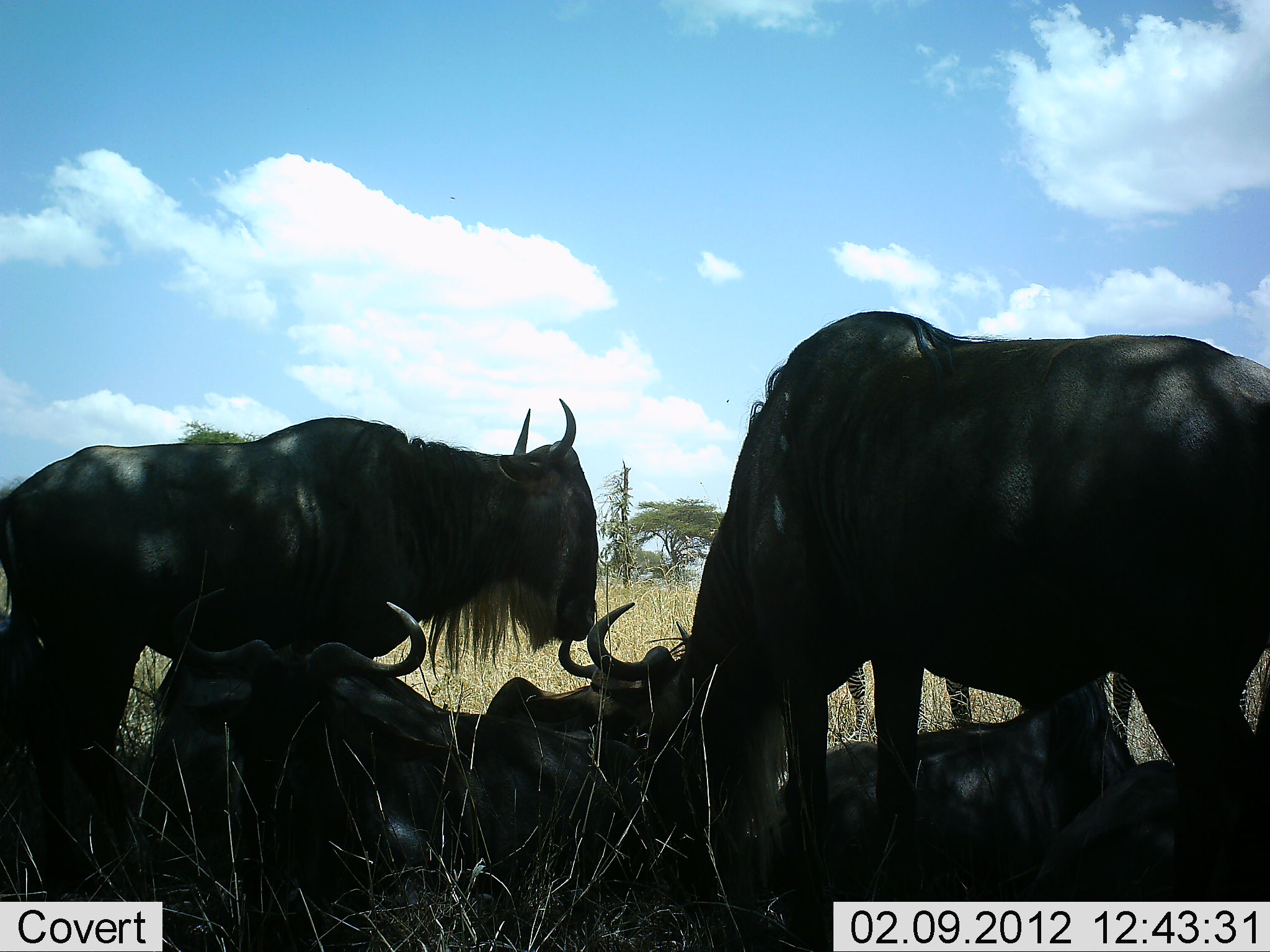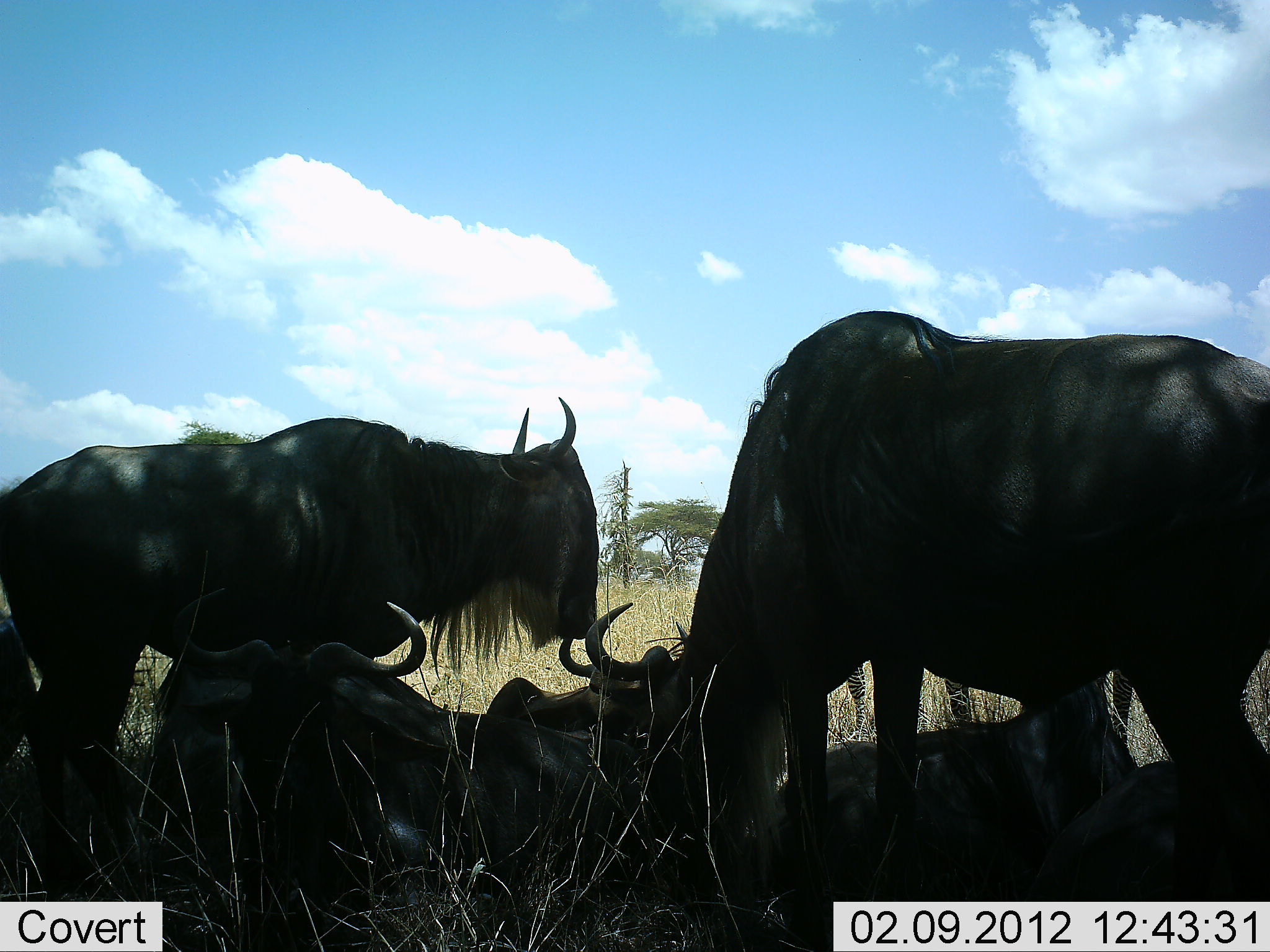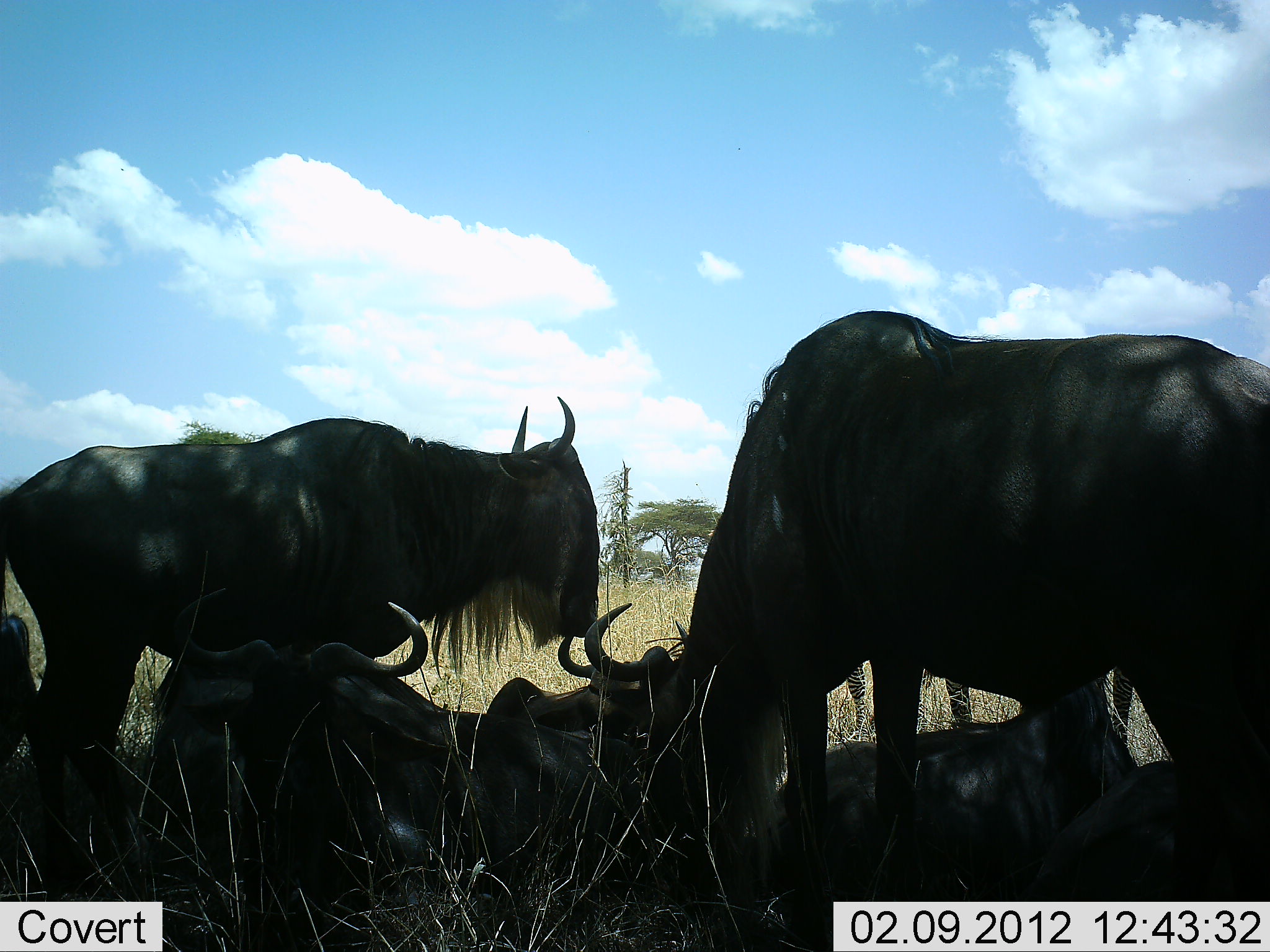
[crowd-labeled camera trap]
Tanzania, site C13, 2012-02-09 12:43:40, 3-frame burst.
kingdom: Animalia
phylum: Chordata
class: Mammalia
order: Artiodactyla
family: Bovidae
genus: Connochaetes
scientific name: Connochaetes taurinus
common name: blue wildebeest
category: wildebeest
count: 6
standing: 78%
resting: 100%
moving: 0%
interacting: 4%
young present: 0%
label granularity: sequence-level